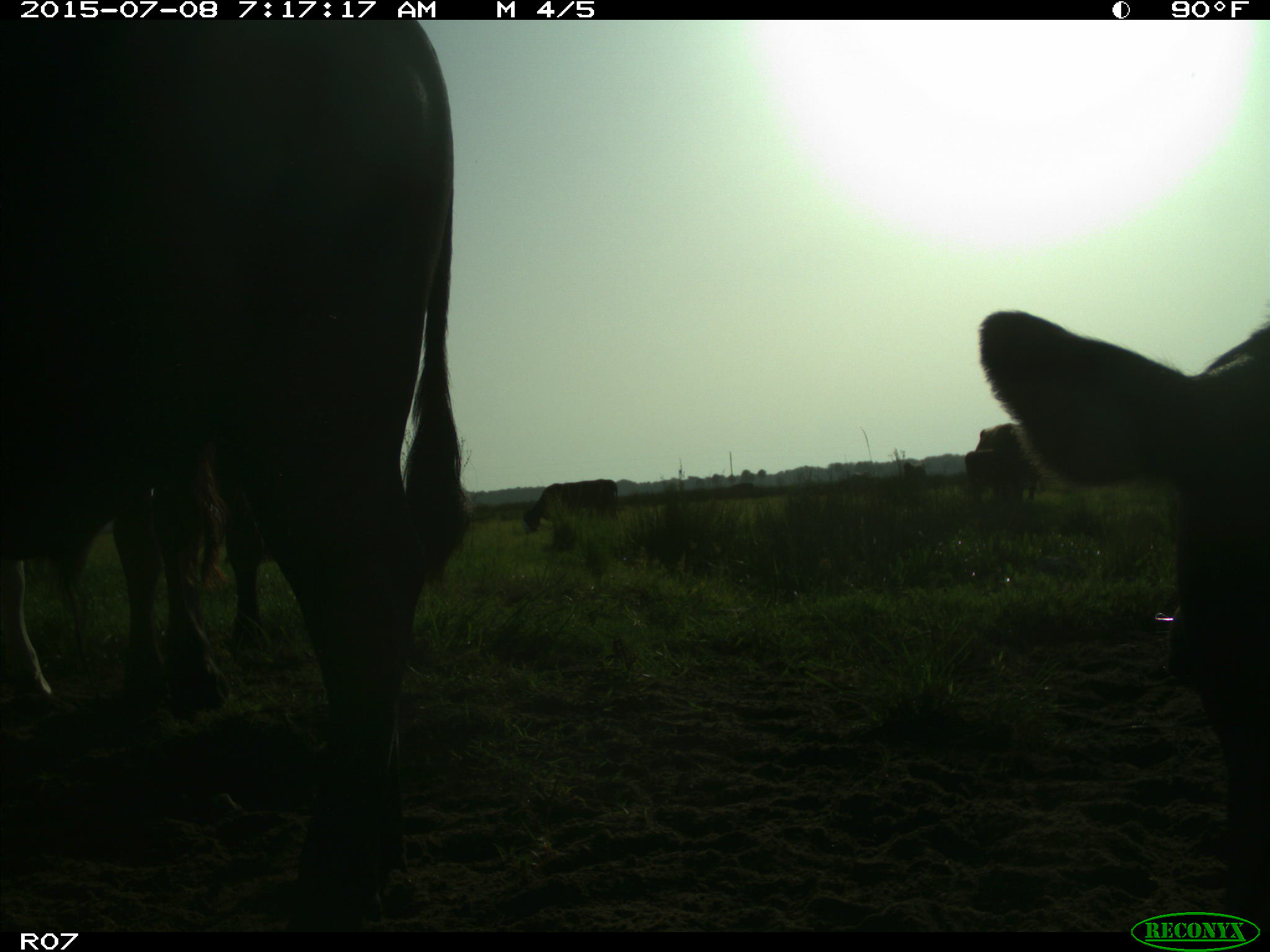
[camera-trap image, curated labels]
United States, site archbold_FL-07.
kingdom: Animalia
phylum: Chordata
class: Mammalia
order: Artiodactyla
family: Bovidae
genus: Bos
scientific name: Bos taurus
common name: domestic cow